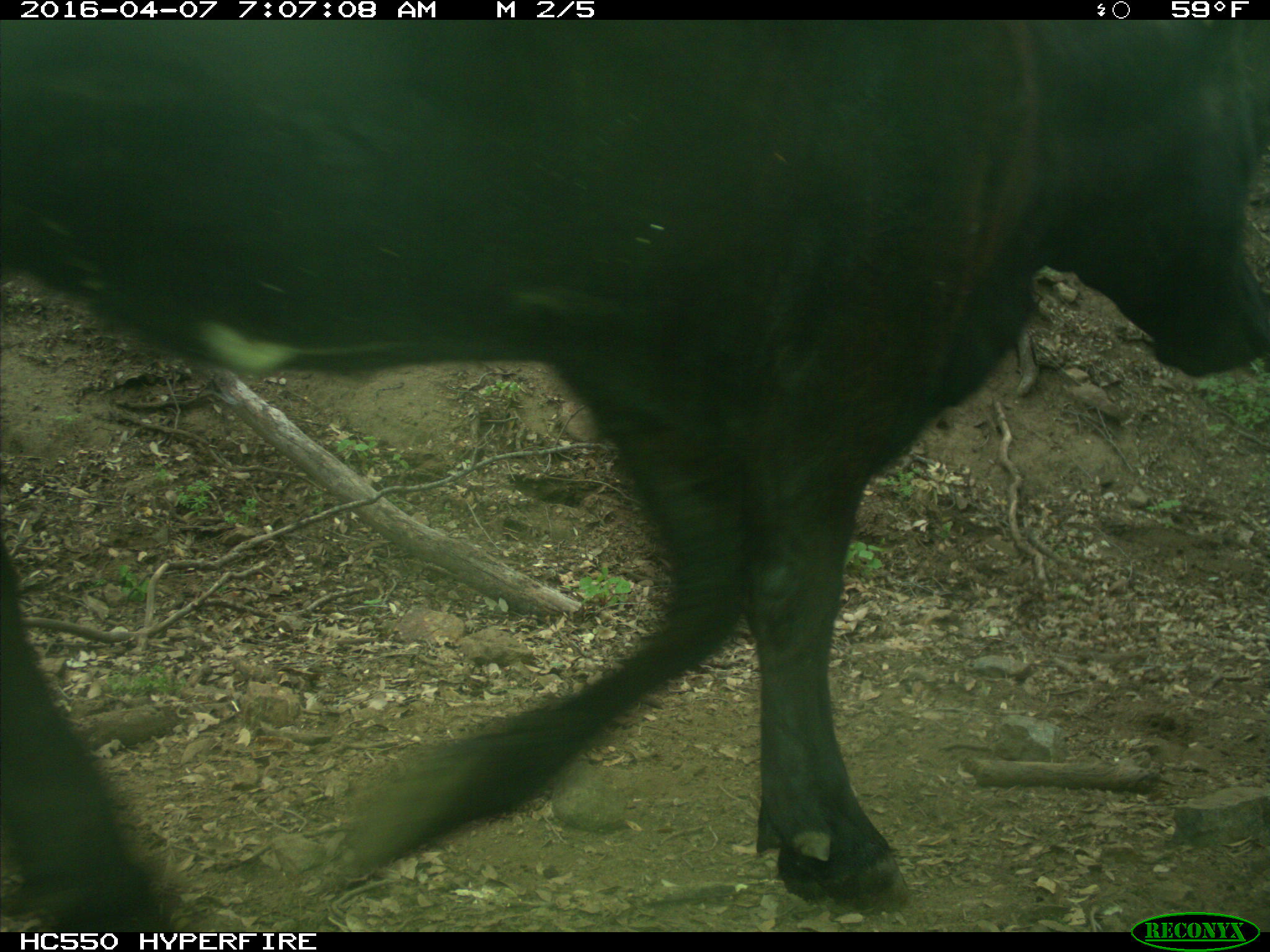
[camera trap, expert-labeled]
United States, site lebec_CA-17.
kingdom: Animalia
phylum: Chordata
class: Mammalia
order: Artiodactyla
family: Bovidae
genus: Bos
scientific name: Bos taurus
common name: domestic cow